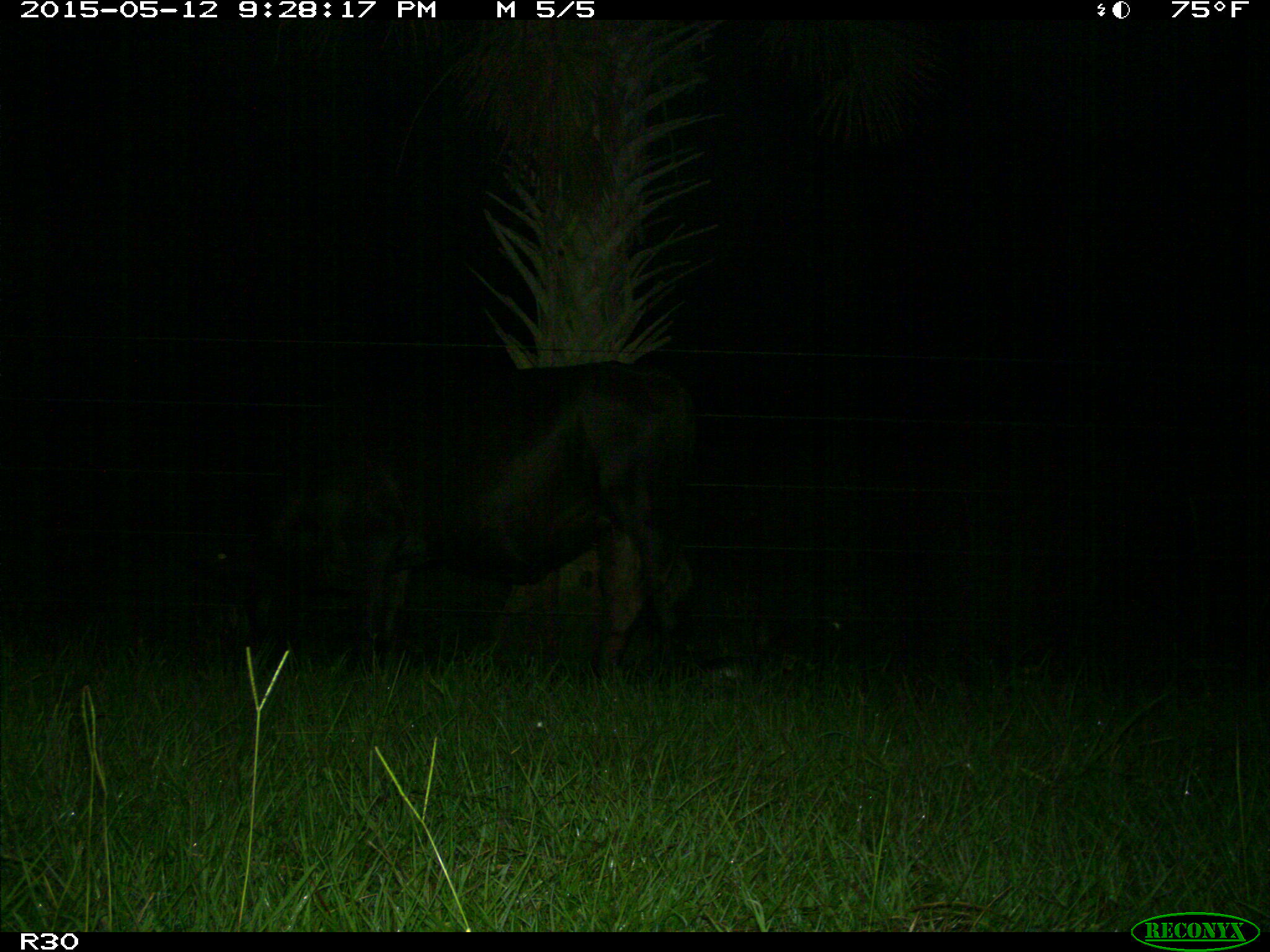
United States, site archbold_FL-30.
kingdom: Animalia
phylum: Chordata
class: Mammalia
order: Artiodactyla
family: Bovidae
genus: Bos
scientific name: Bos taurus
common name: domestic cow